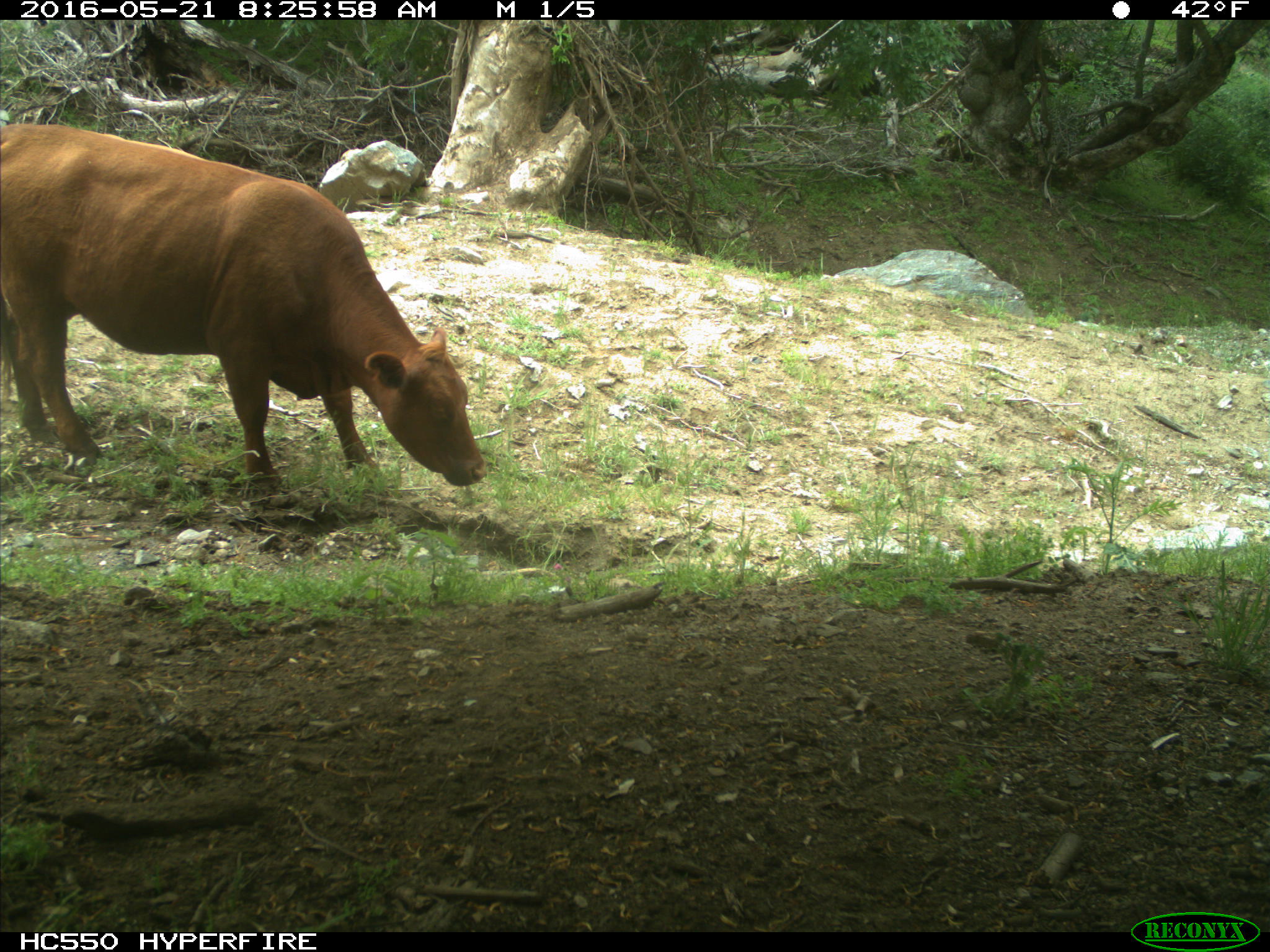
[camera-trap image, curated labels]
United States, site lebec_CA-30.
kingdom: Animalia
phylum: Chordata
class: Mammalia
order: Artiodactyla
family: Bovidae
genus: Bos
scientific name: Bos taurus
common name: domestic cow